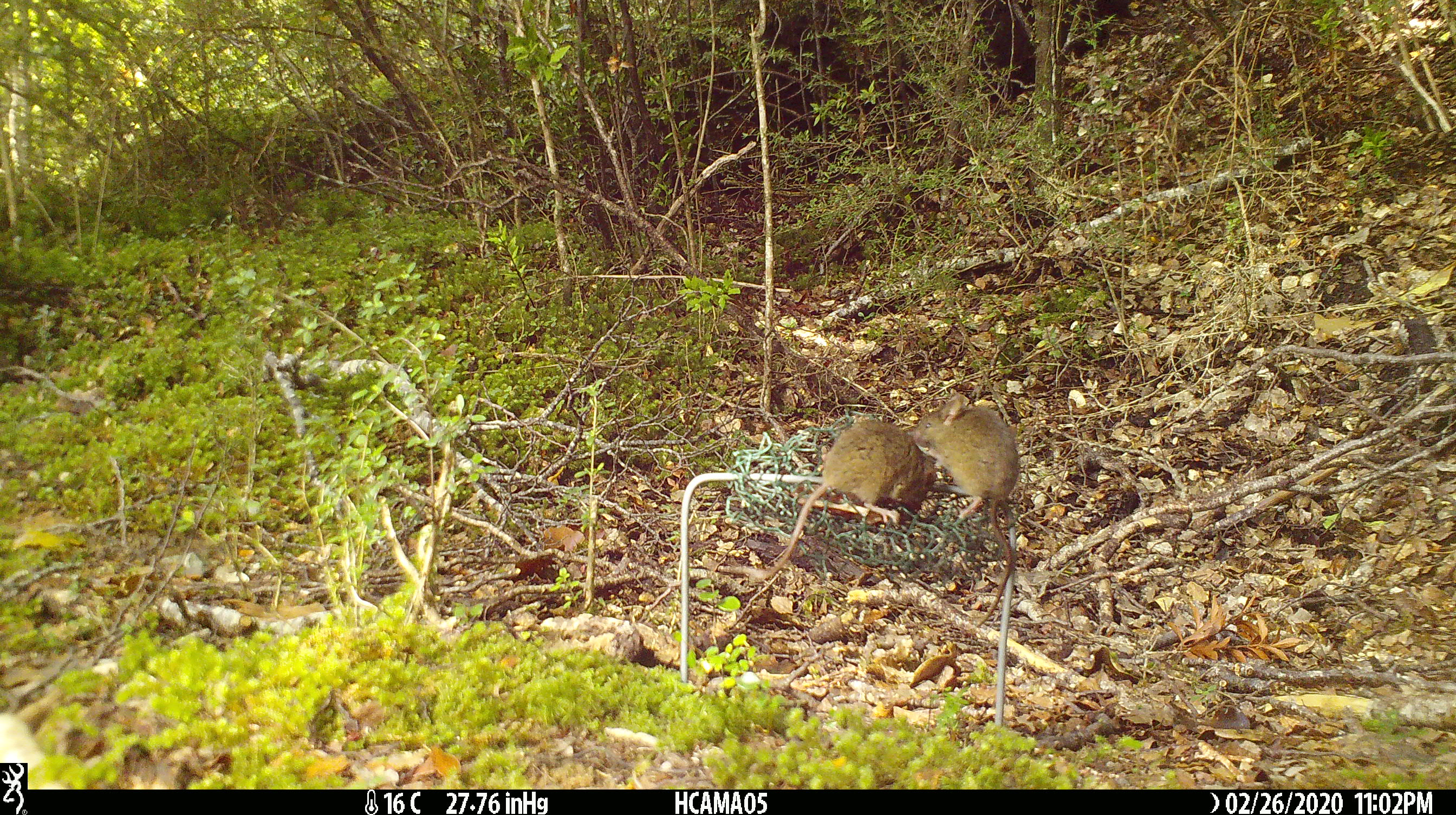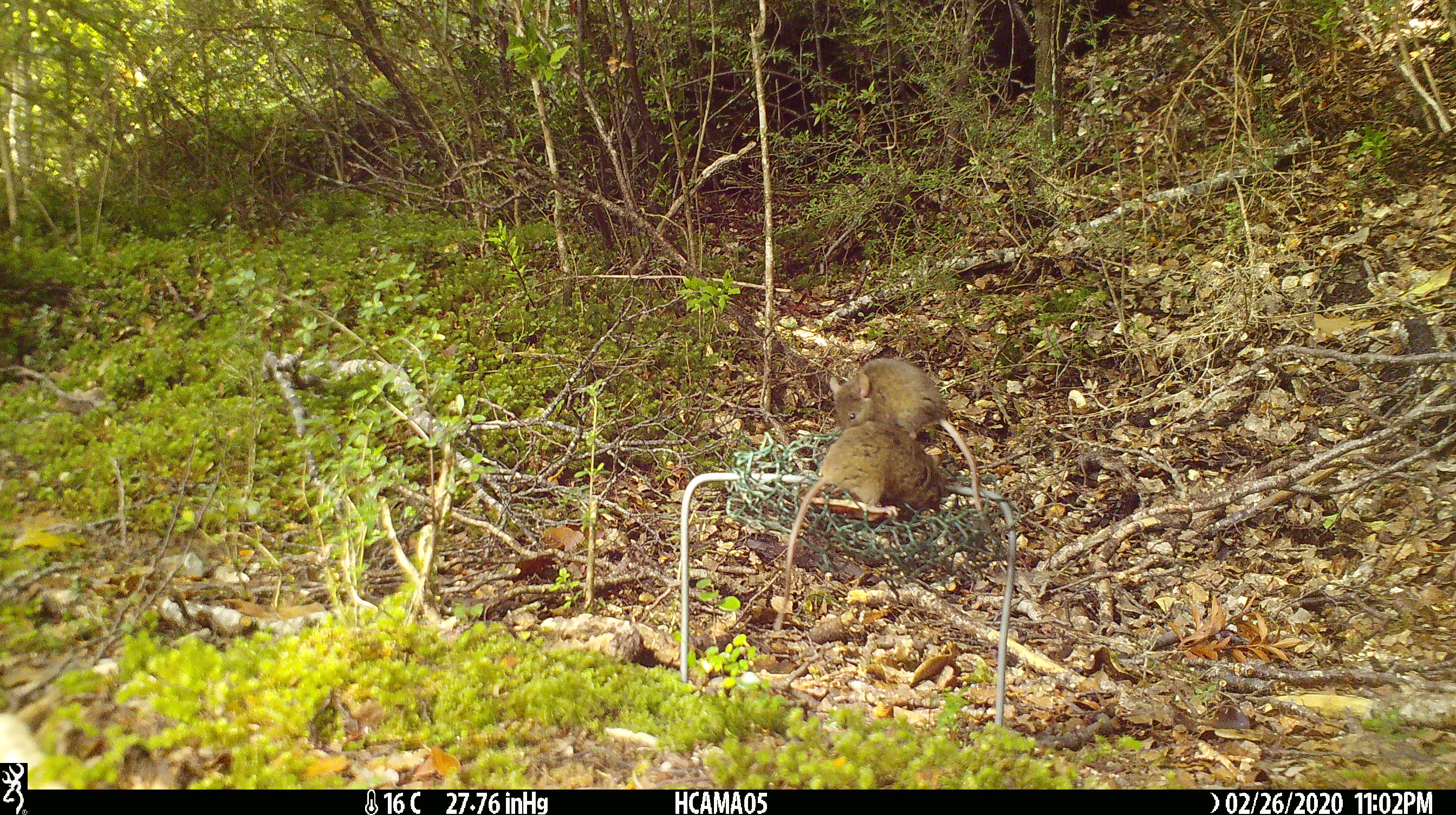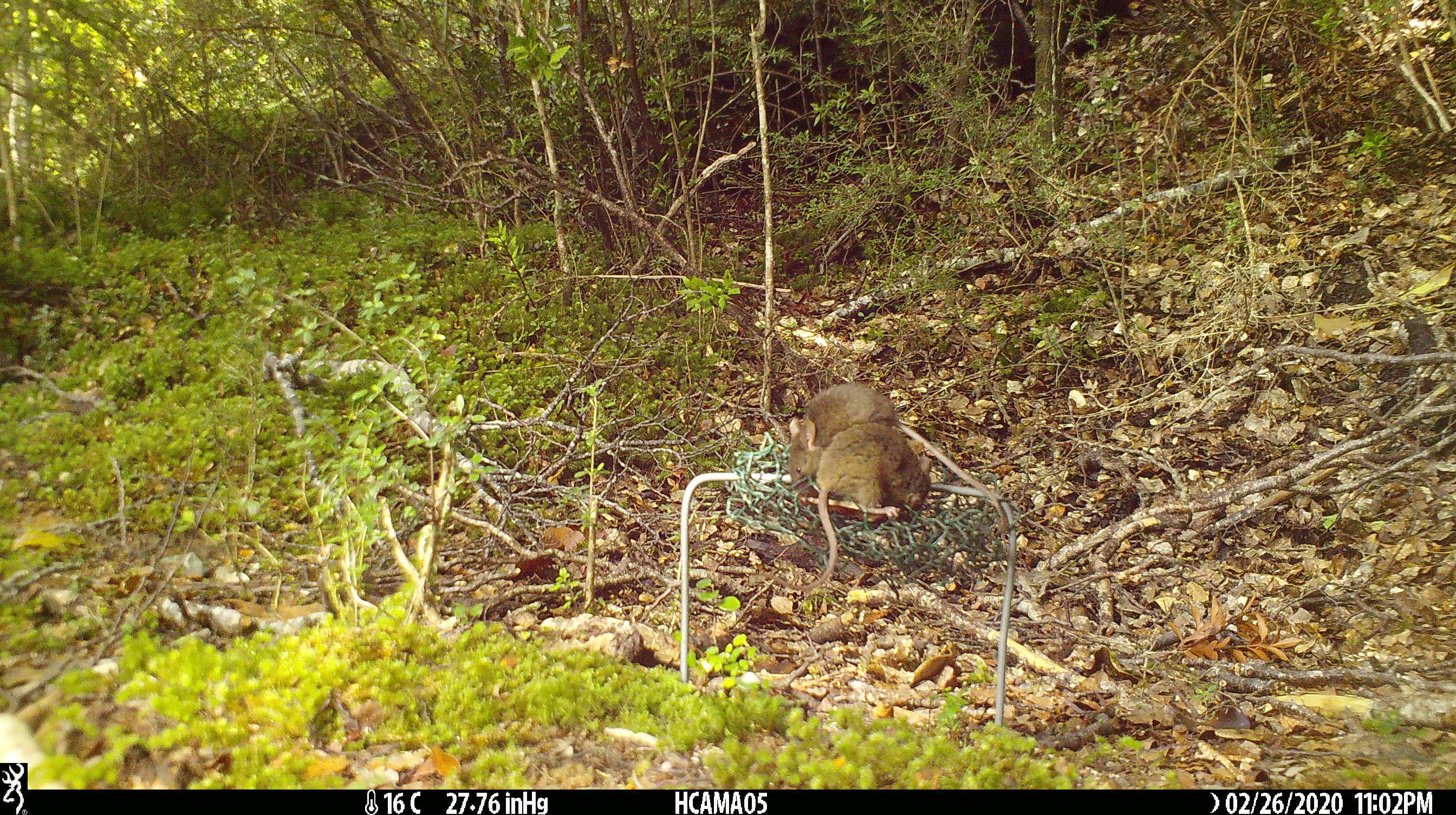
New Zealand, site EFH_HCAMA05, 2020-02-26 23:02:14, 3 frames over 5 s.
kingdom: Animalia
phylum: Chordata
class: Mammalia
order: Rodentia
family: Muridae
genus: Mus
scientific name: Mus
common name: mouse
Mouse (Mus).